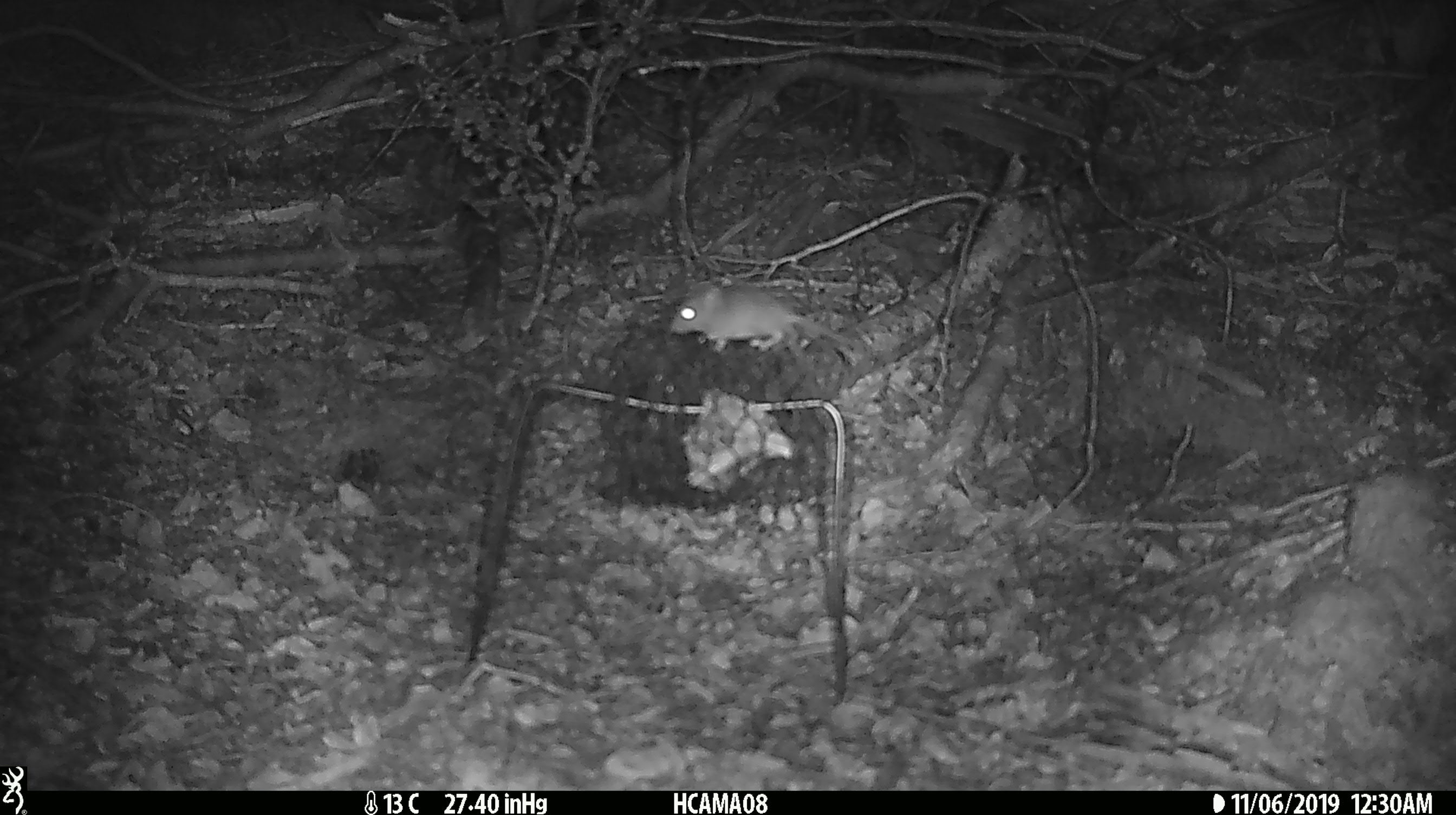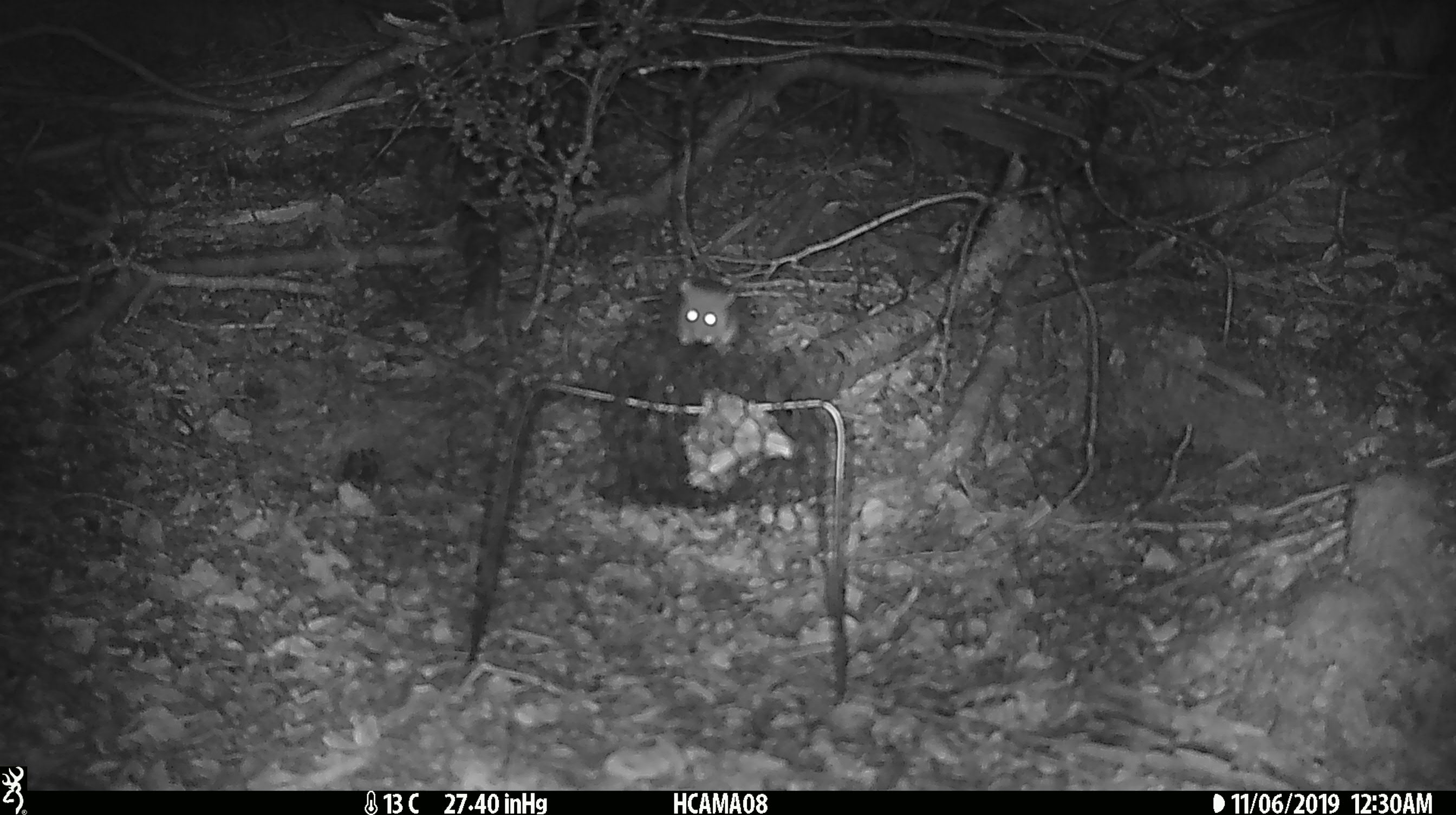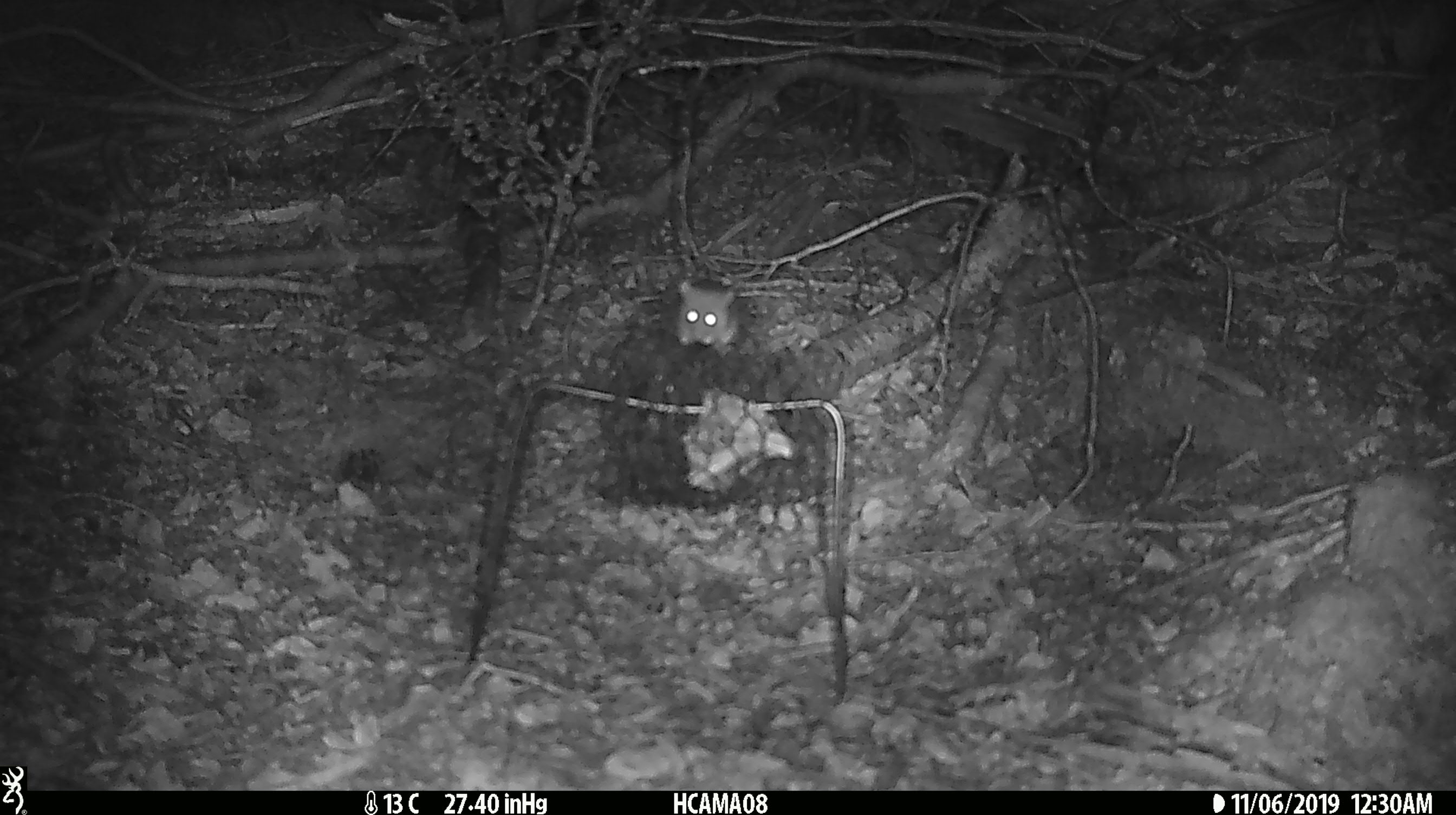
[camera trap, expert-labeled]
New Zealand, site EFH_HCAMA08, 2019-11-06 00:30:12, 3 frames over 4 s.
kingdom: Animalia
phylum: Chordata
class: Mammalia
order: Rodentia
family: Muridae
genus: Mus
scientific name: Mus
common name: mouse